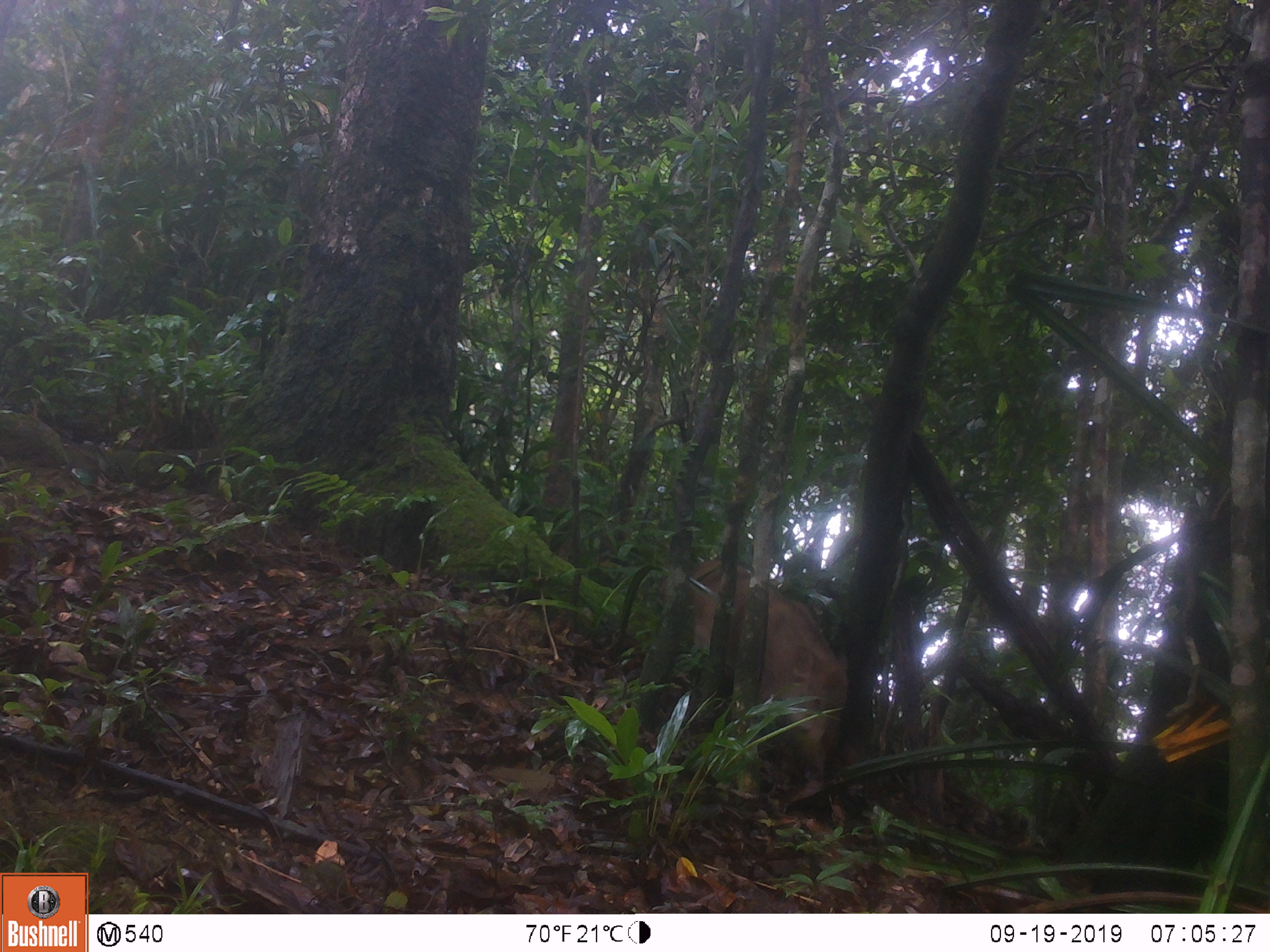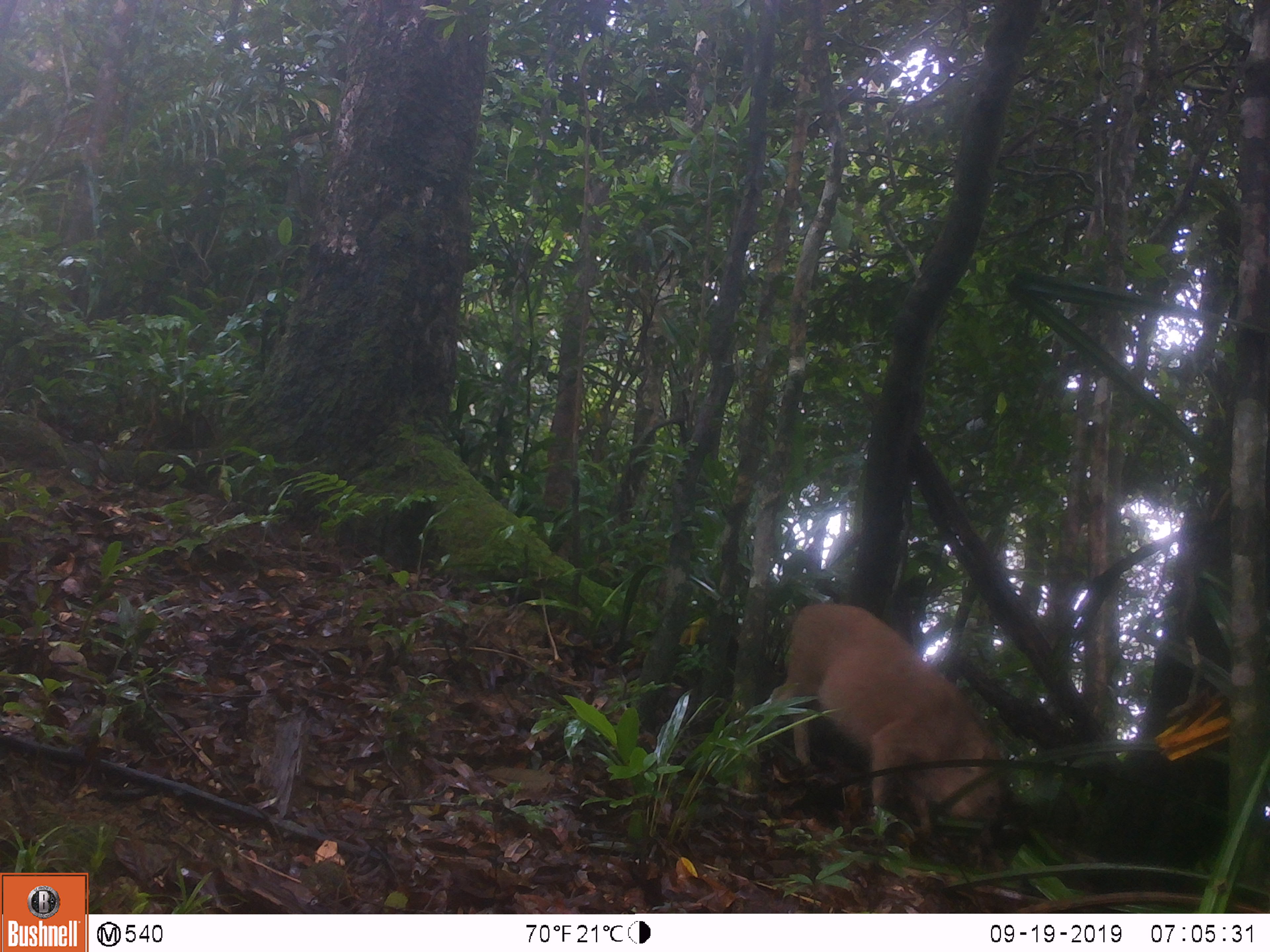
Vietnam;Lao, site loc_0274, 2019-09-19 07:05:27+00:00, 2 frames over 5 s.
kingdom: Animalia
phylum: Chordata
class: Mammalia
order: Artiodactyla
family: Suidae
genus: Sus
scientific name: Sus scrofa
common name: eurasian wild pig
Eurasian wild pig (Sus scrofa). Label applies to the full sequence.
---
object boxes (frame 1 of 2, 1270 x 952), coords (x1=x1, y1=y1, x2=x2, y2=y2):
eurasian wild pig: (x1=658, y1=558, x2=849, y2=803)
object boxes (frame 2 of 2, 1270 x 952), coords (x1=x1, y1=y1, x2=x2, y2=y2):
eurasian wild pig: (x1=771, y1=603, x2=1003, y2=838)